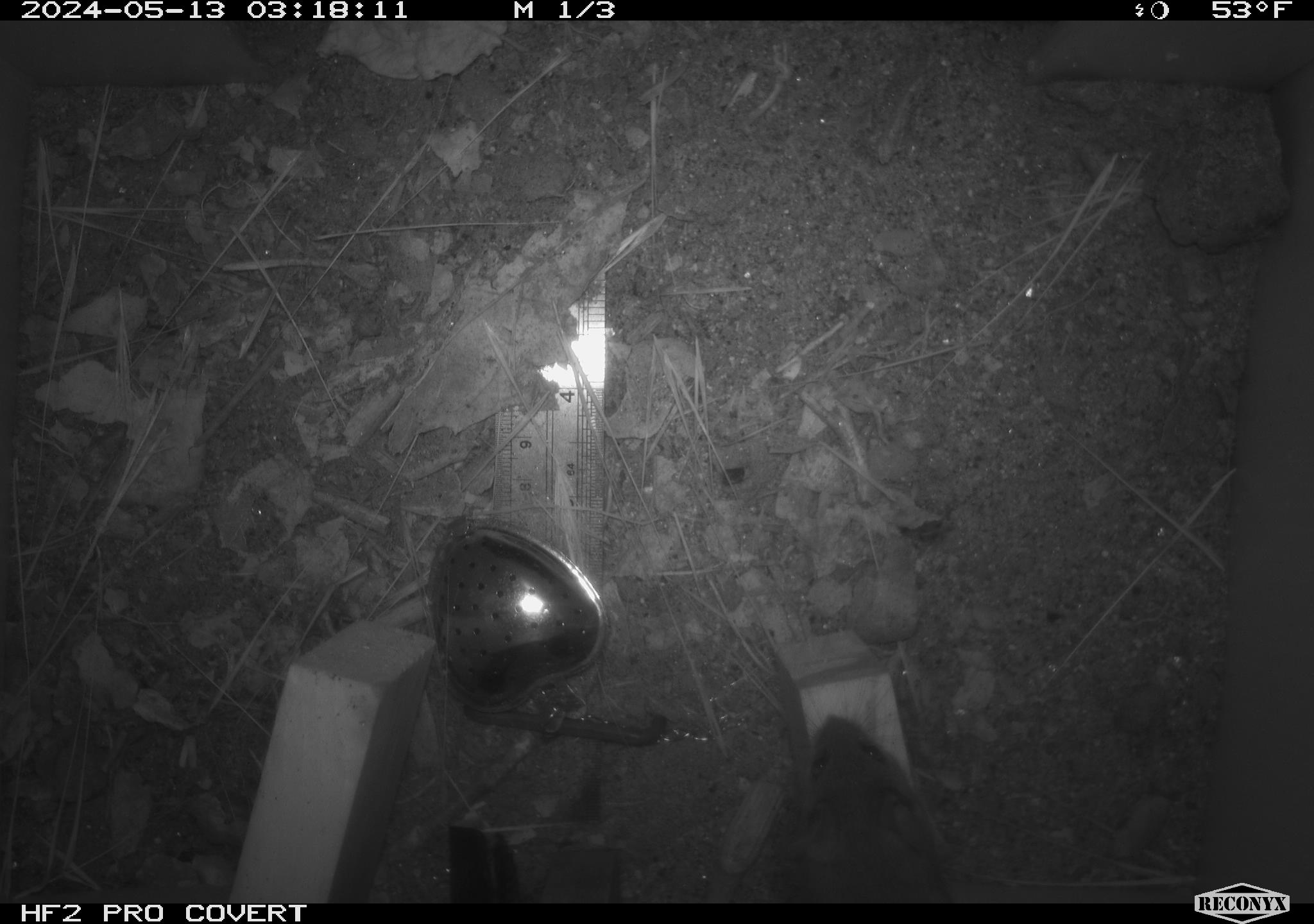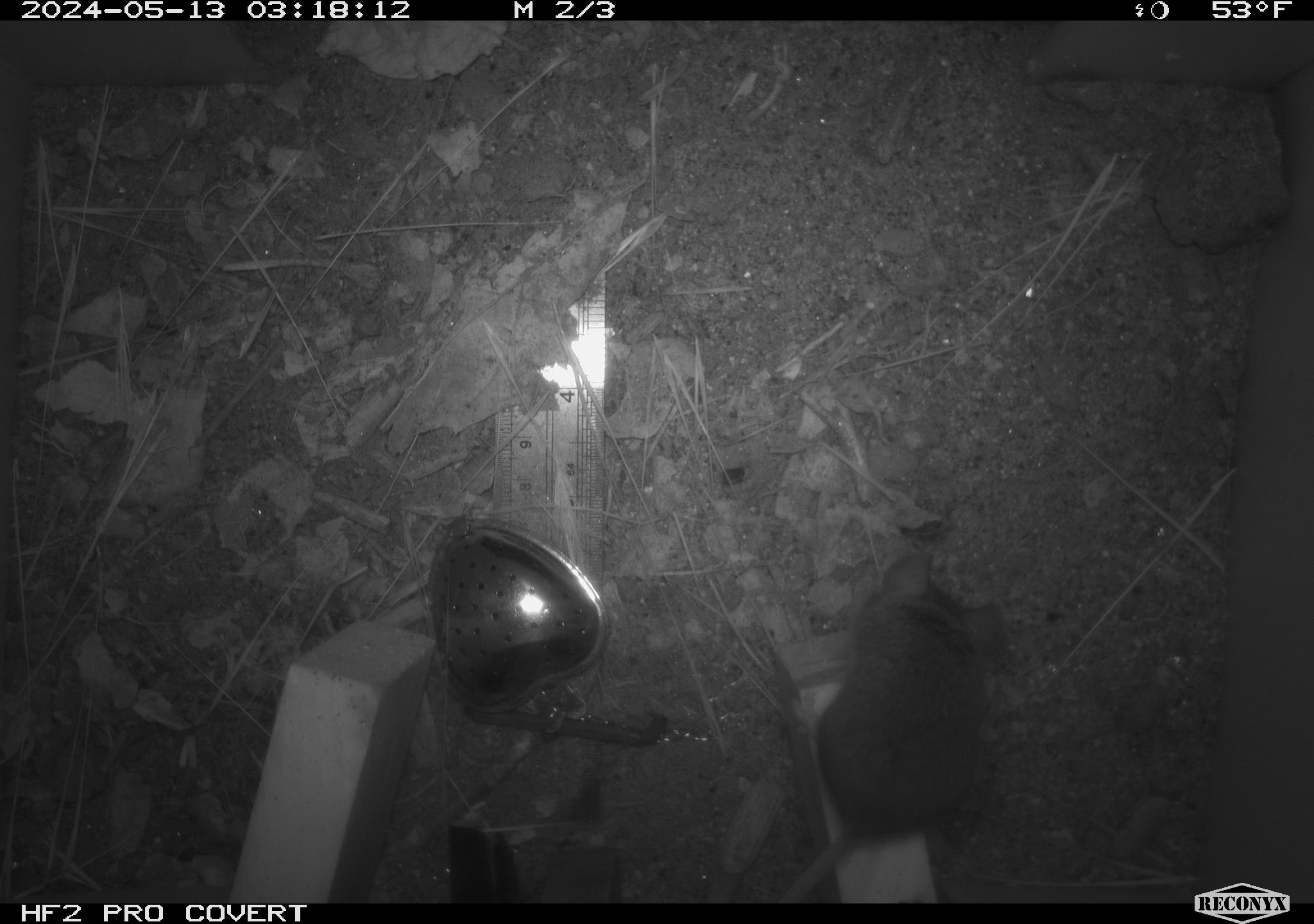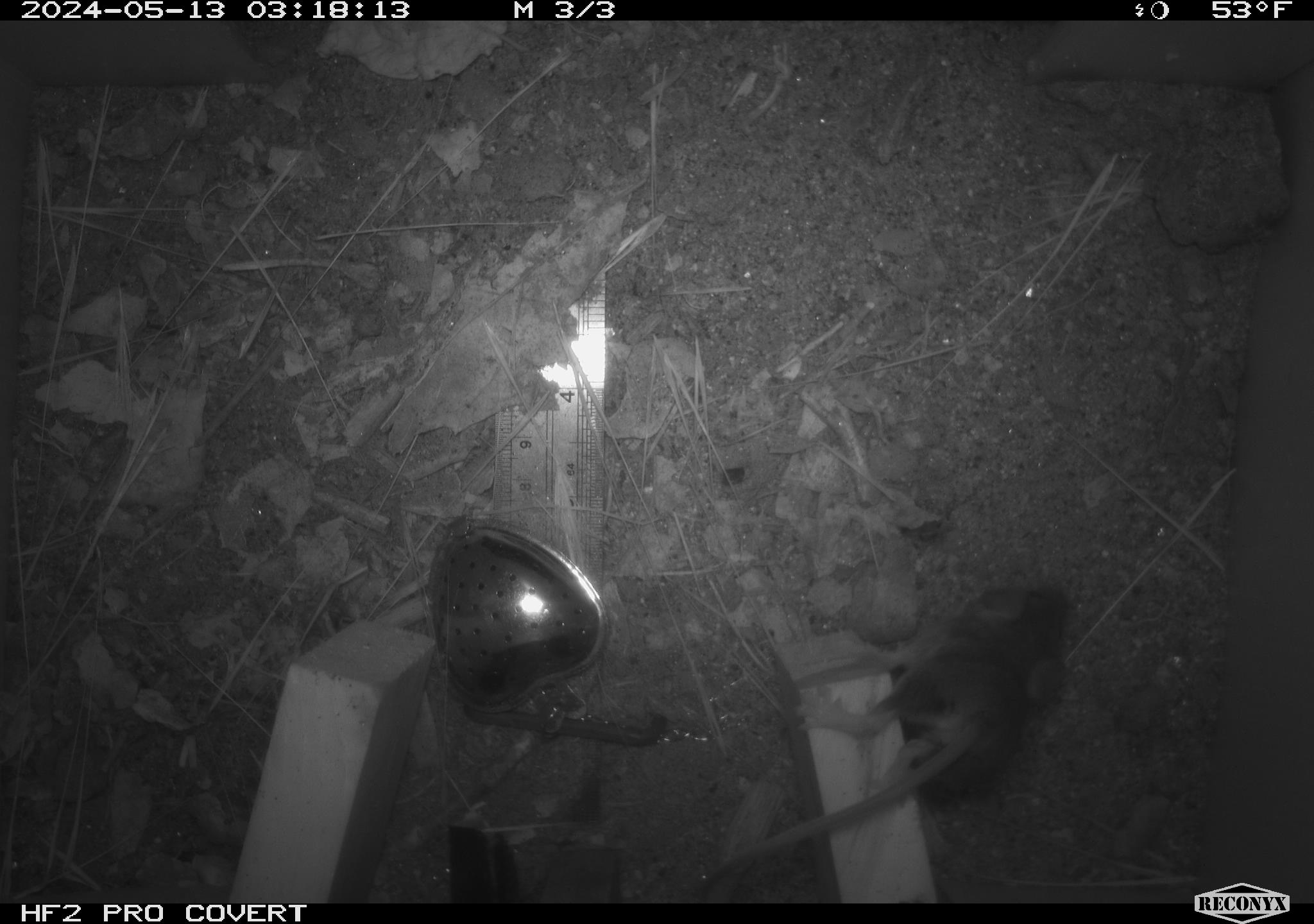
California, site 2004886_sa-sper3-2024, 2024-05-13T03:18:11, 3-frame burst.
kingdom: Animalia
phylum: Chordata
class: Mammalia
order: Rodentia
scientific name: Rodentia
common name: mouse species